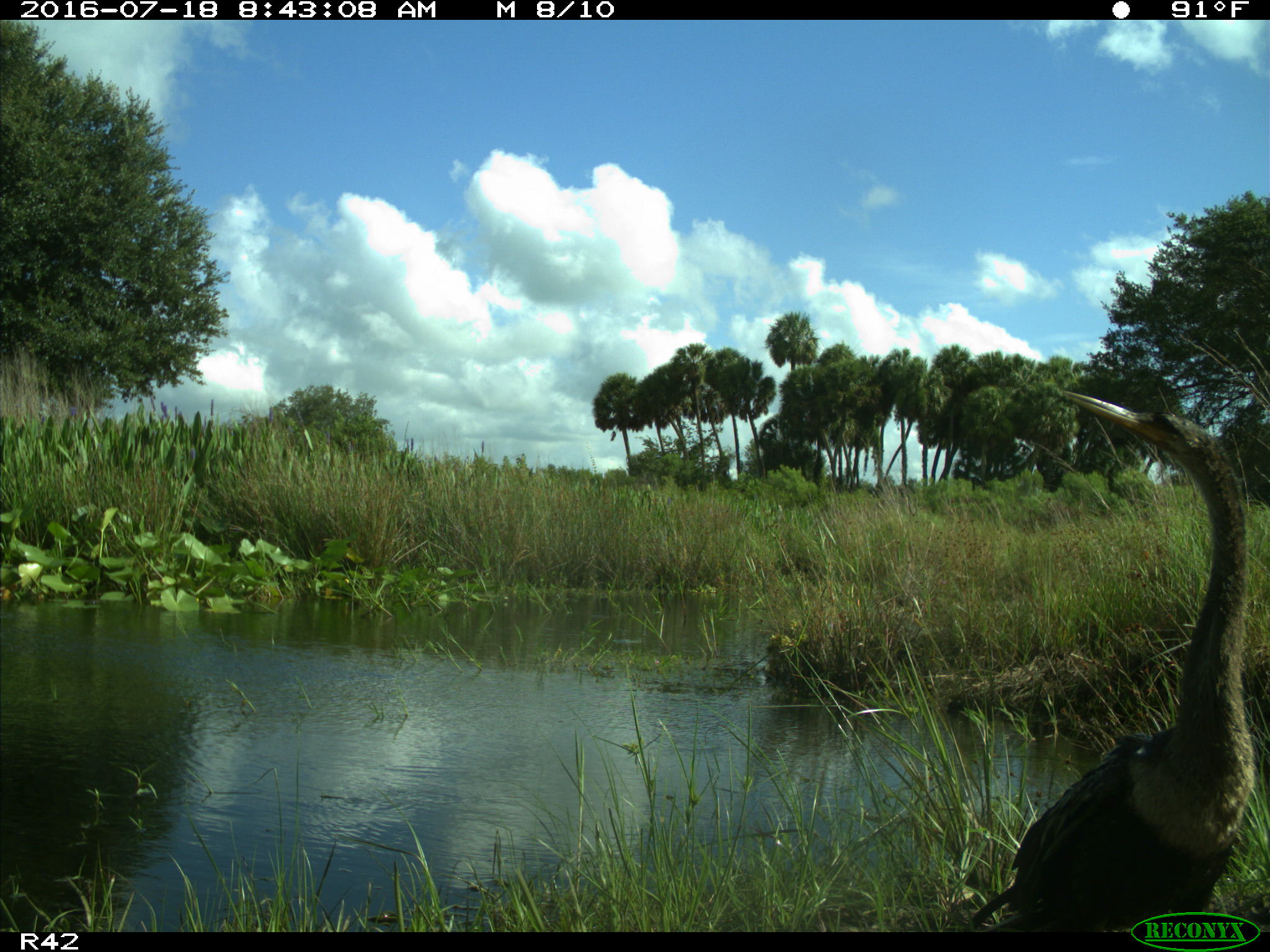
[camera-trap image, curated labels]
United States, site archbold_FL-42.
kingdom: Animalia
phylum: Chordata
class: Aves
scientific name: Aves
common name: birds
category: unidentified bird